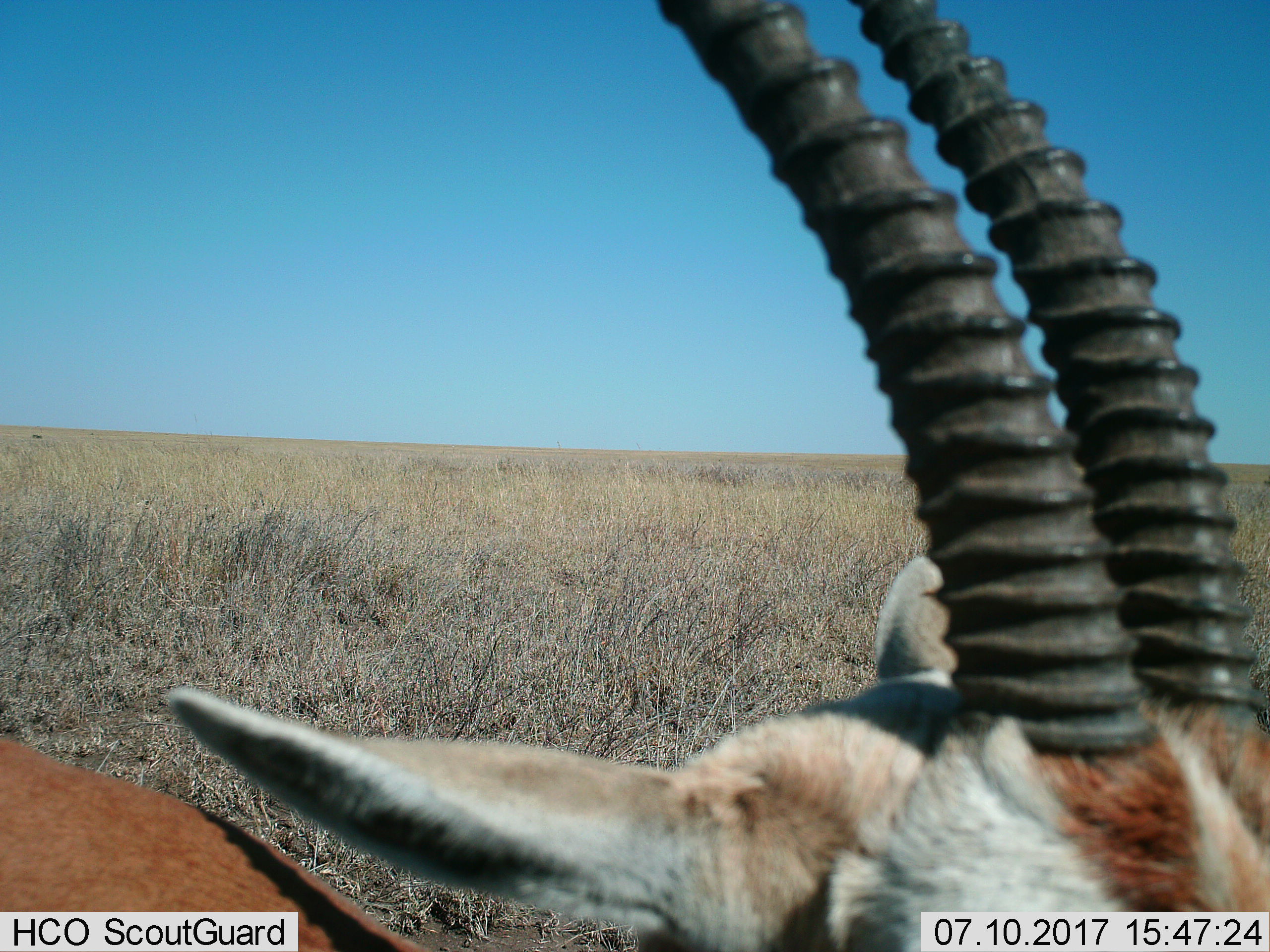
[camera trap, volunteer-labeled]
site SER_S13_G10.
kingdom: Animalia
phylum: Chordata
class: Mammalia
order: Artiodactyla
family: Bovidae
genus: Eudorcas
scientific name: Eudorcas thomsonii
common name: thomson's gazelle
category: gazellethomsons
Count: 1.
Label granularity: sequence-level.